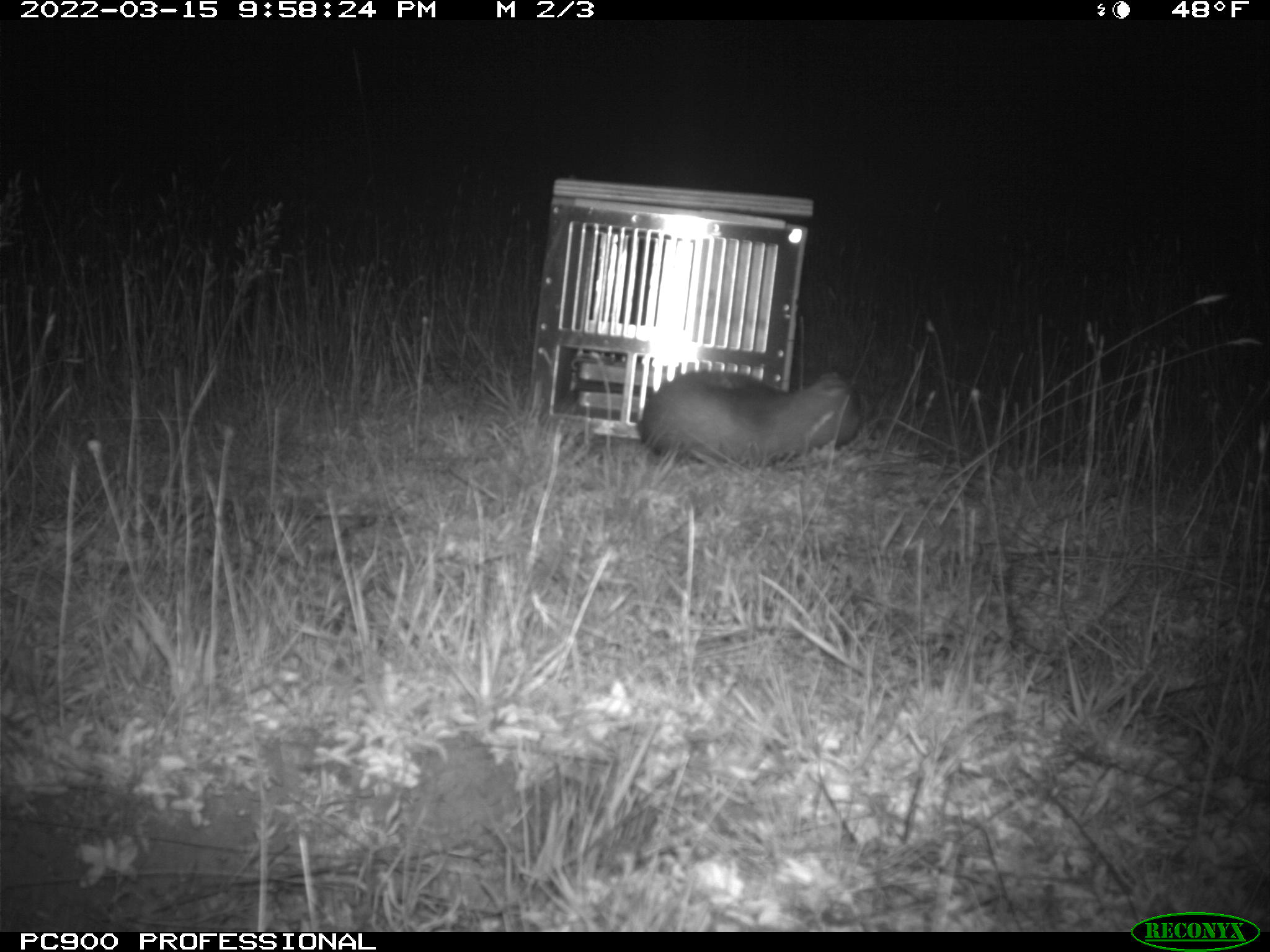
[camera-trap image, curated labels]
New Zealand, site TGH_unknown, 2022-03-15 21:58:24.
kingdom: Animalia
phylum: Chordata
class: Mammalia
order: Carnivora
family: Mustelidae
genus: Mustela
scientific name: Mustela furo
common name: ferret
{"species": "ferret (Mustela furo)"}